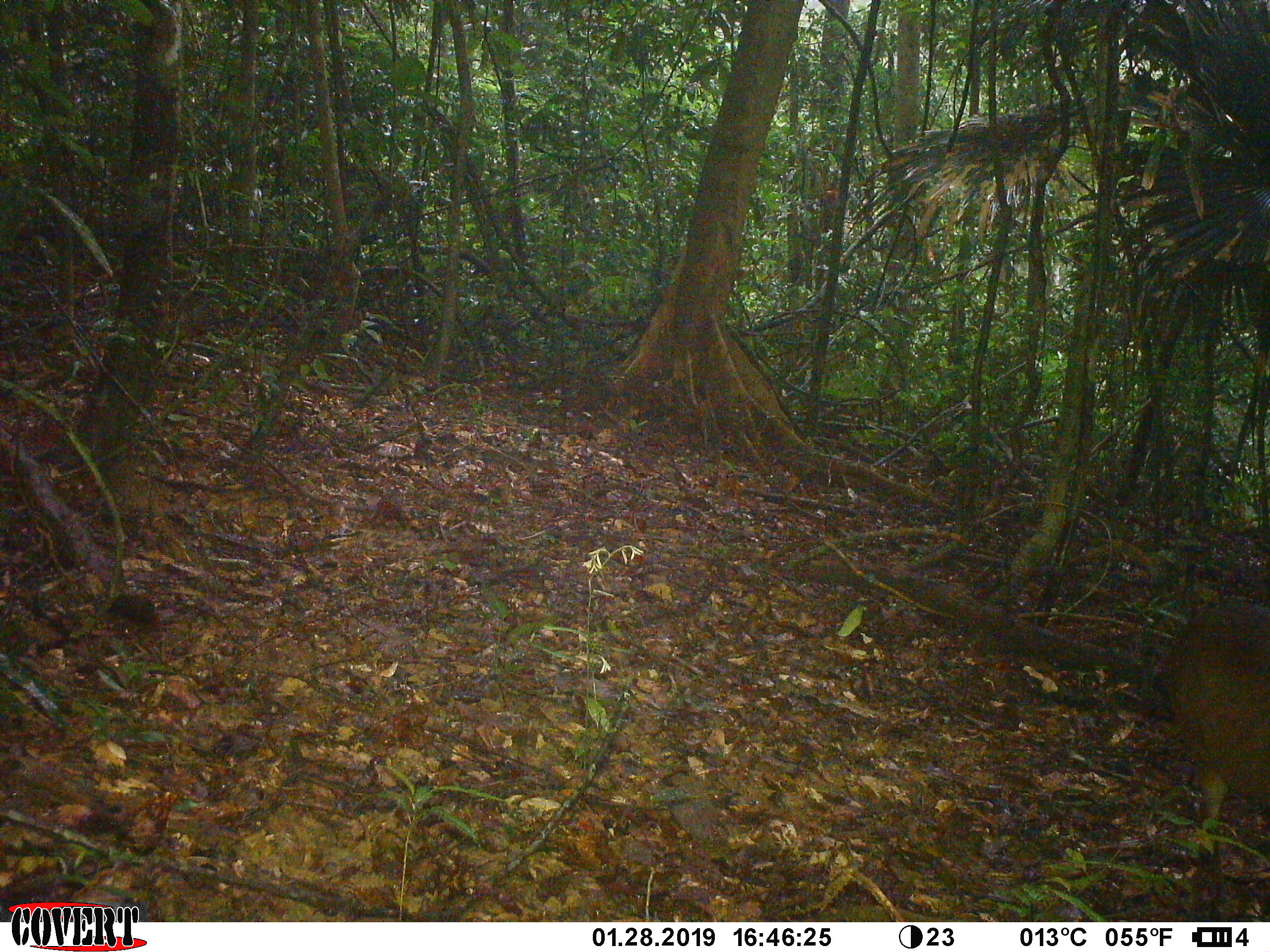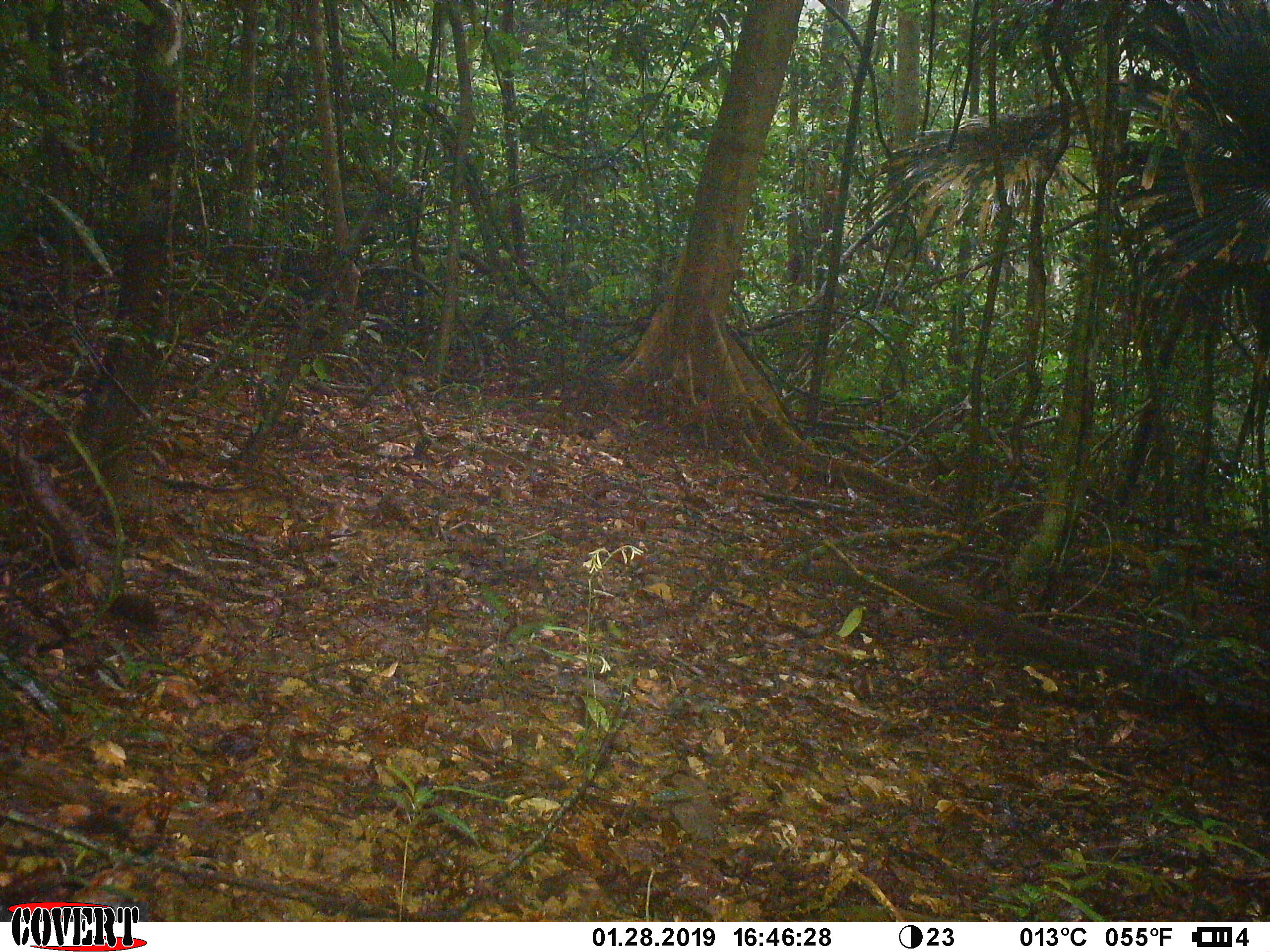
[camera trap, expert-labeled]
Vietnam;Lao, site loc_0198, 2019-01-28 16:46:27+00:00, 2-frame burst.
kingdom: Animalia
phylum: Chordata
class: Mammalia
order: Artiodactyla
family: Cervidae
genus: Muntiacus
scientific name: Muntiacus vuquangensis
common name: large-antlered muntjac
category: large antlered muntjac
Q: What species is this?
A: Large antlered muntjac (large-antlered muntjac) (Muntiacus vuquangensis).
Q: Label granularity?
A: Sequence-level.